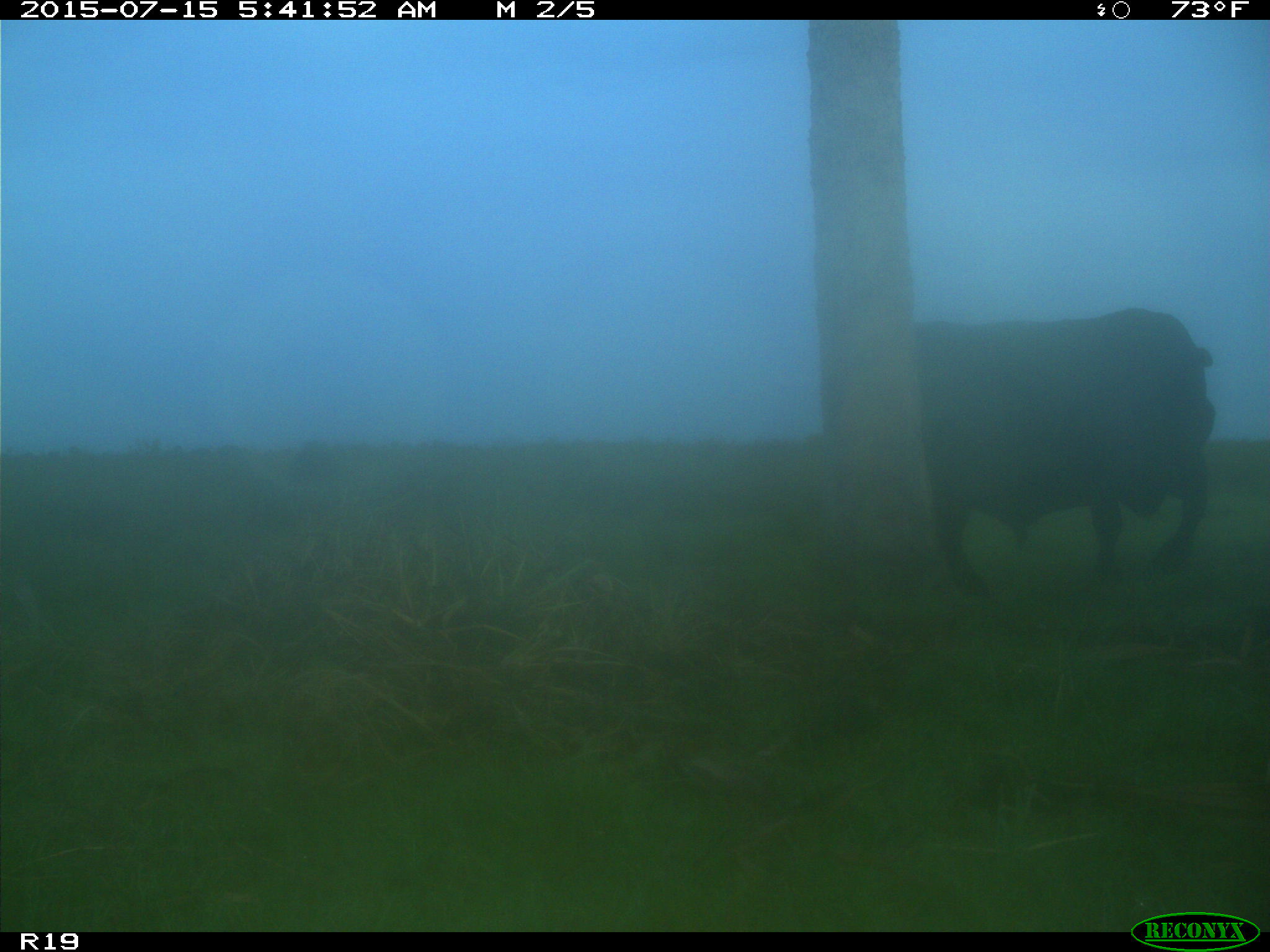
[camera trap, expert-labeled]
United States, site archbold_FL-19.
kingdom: Animalia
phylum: Chordata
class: Mammalia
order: Artiodactyla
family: Bovidae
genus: Bos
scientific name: Bos taurus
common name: domestic cow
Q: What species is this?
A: Bos taurus (domestic cow).